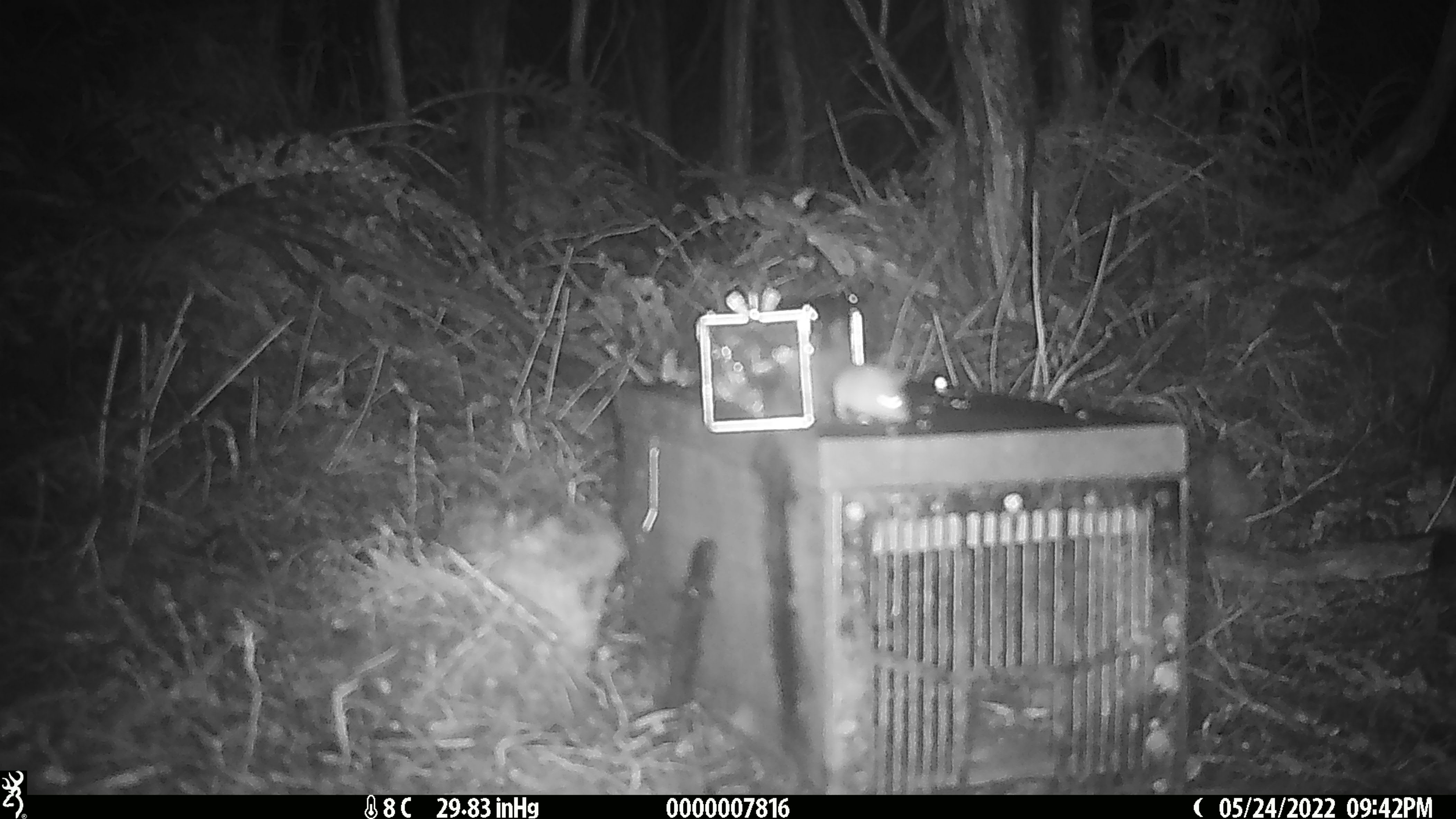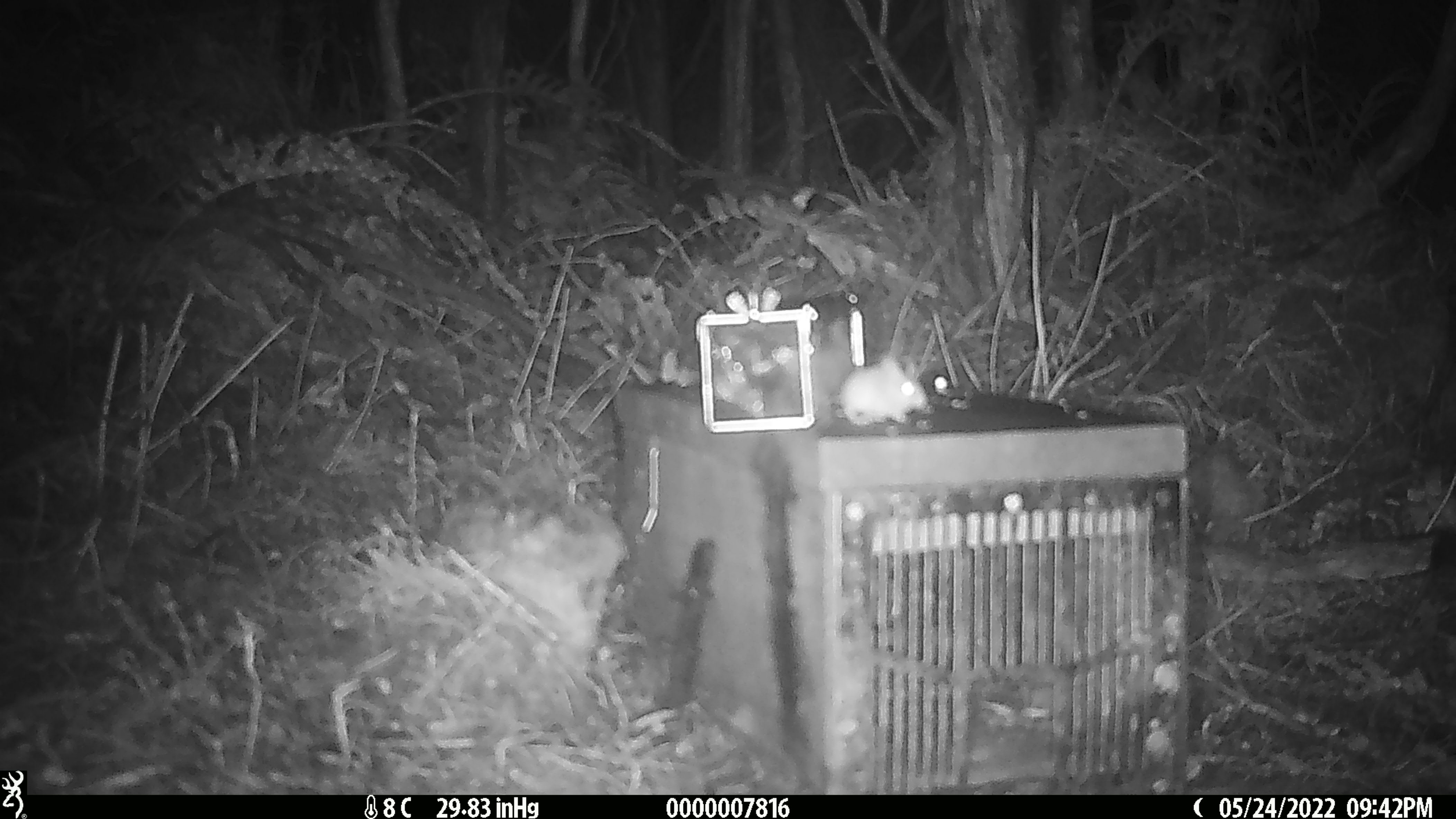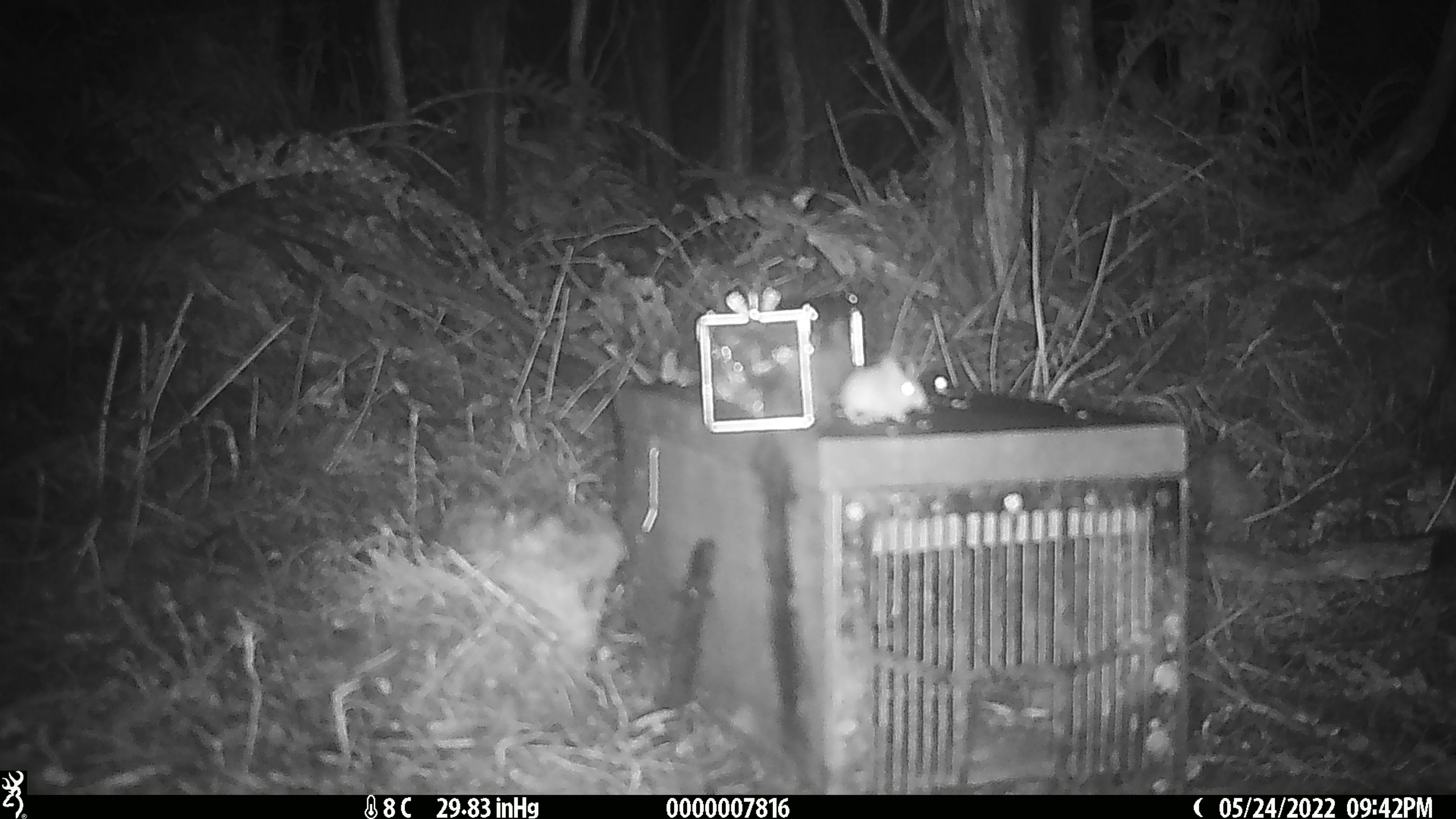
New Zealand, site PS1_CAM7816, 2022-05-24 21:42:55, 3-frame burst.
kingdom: Animalia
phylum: Chordata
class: Mammalia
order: Rodentia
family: Muridae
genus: Mus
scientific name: Mus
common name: mouse